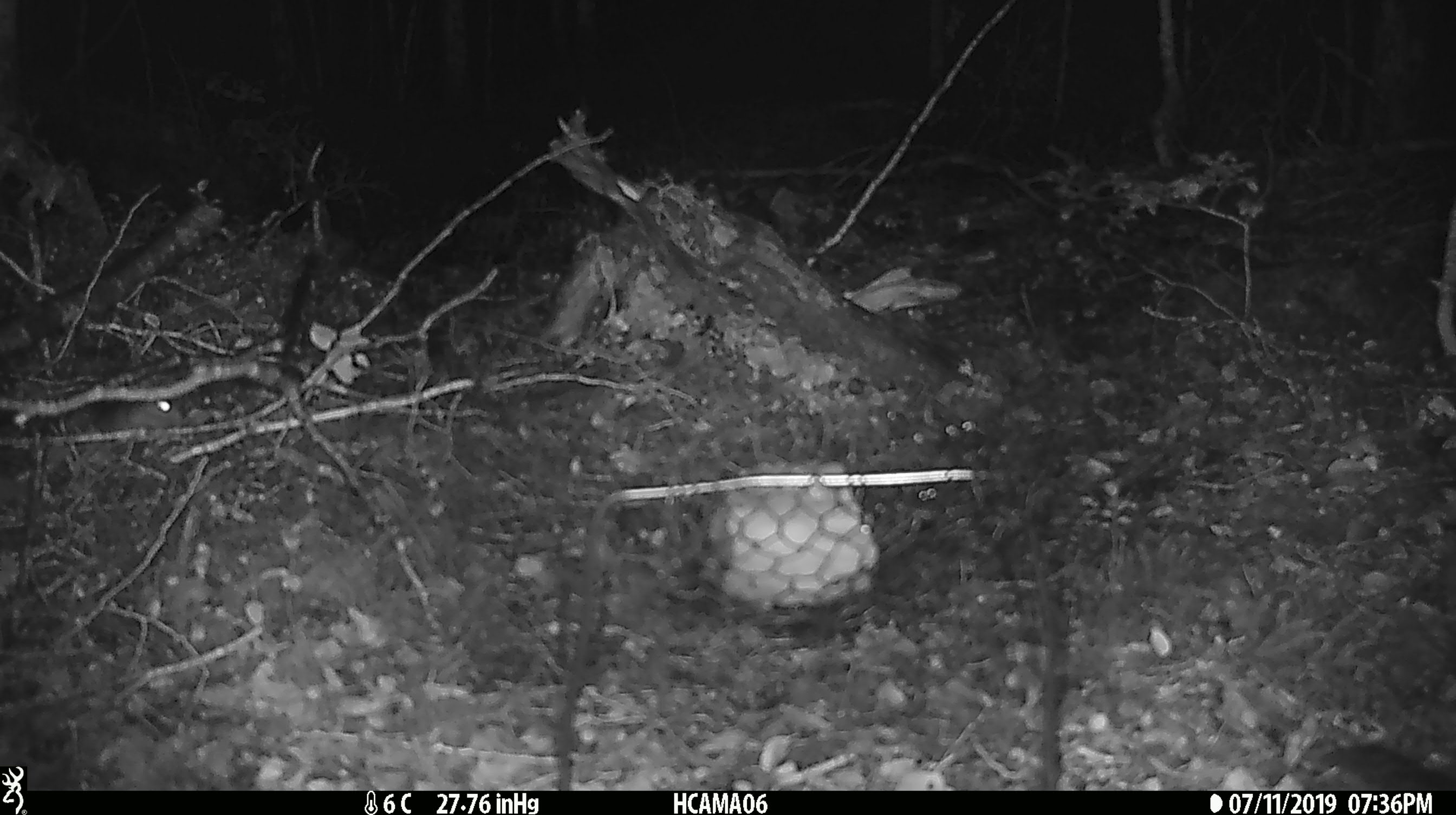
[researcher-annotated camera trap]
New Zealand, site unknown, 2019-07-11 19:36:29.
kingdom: Animalia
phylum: Chordata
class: Mammalia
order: Rodentia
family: Muridae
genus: Mus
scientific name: Mus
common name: mouse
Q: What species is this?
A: Mouse (Mus).